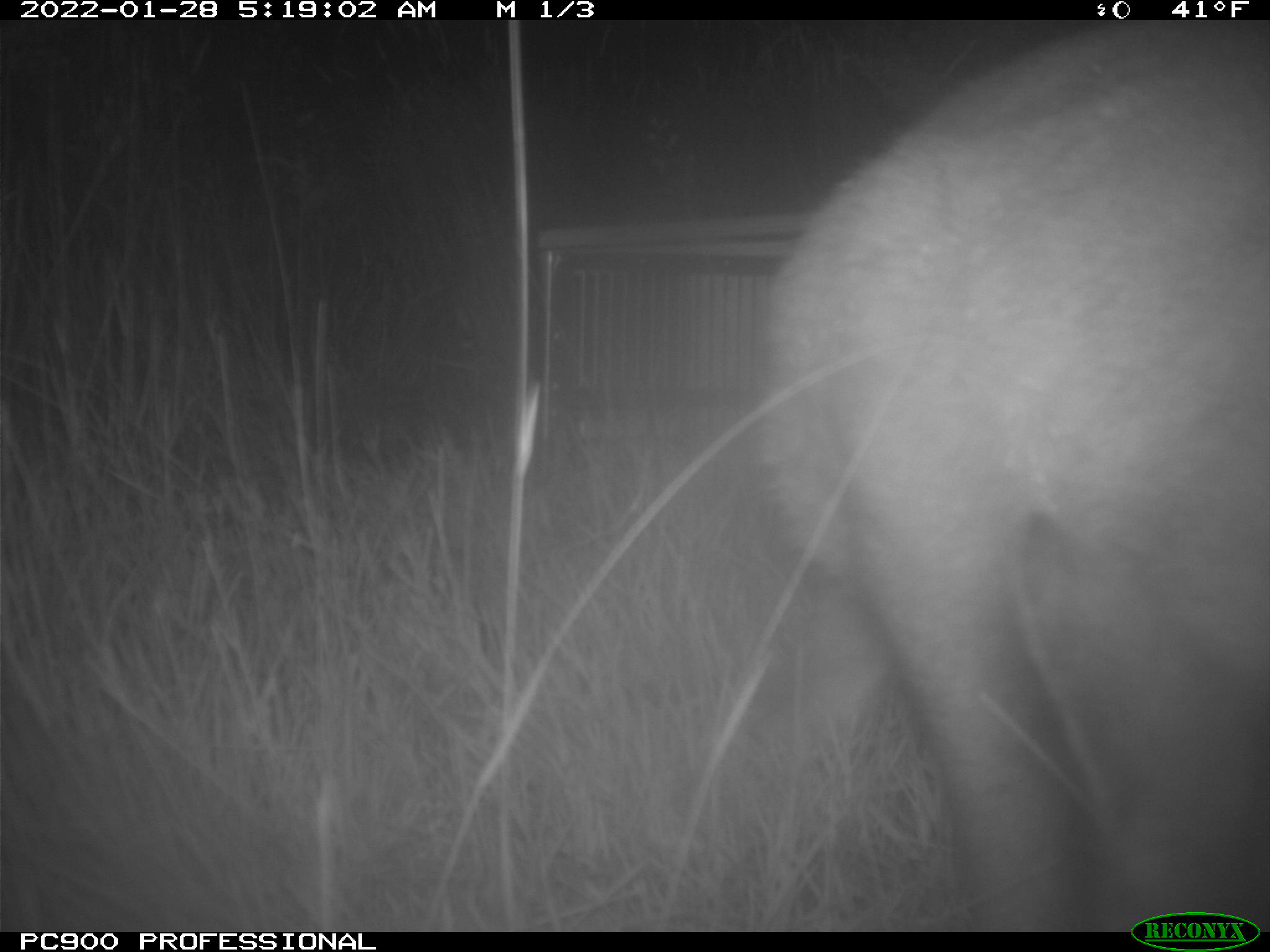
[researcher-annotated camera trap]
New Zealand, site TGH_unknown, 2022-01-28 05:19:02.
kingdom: Animalia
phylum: Chordata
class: Mammalia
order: Diprotodontia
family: Macropodidae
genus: Notamacropus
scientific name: Notamacropus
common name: wallaby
Wallaby (Notamacropus).